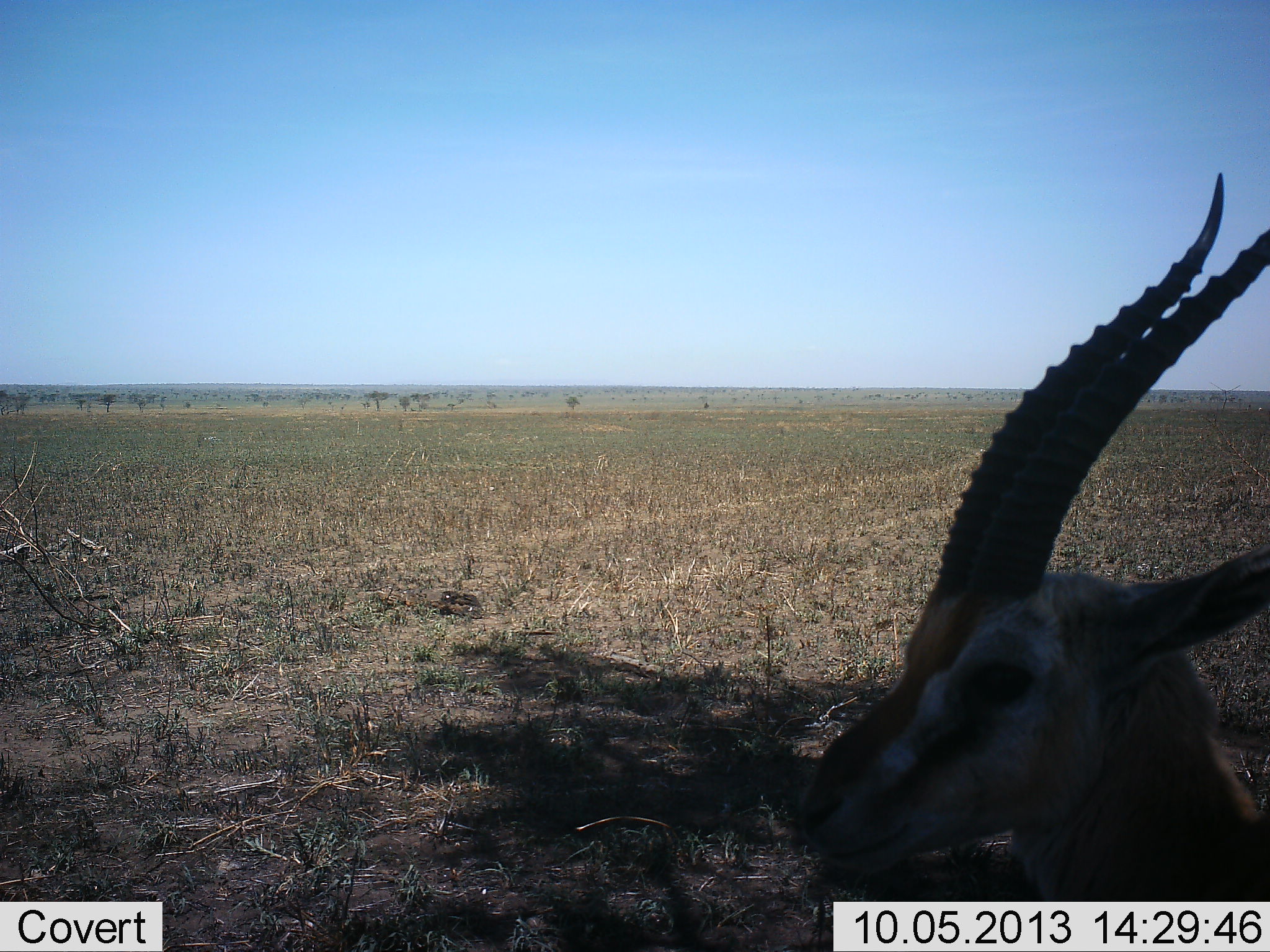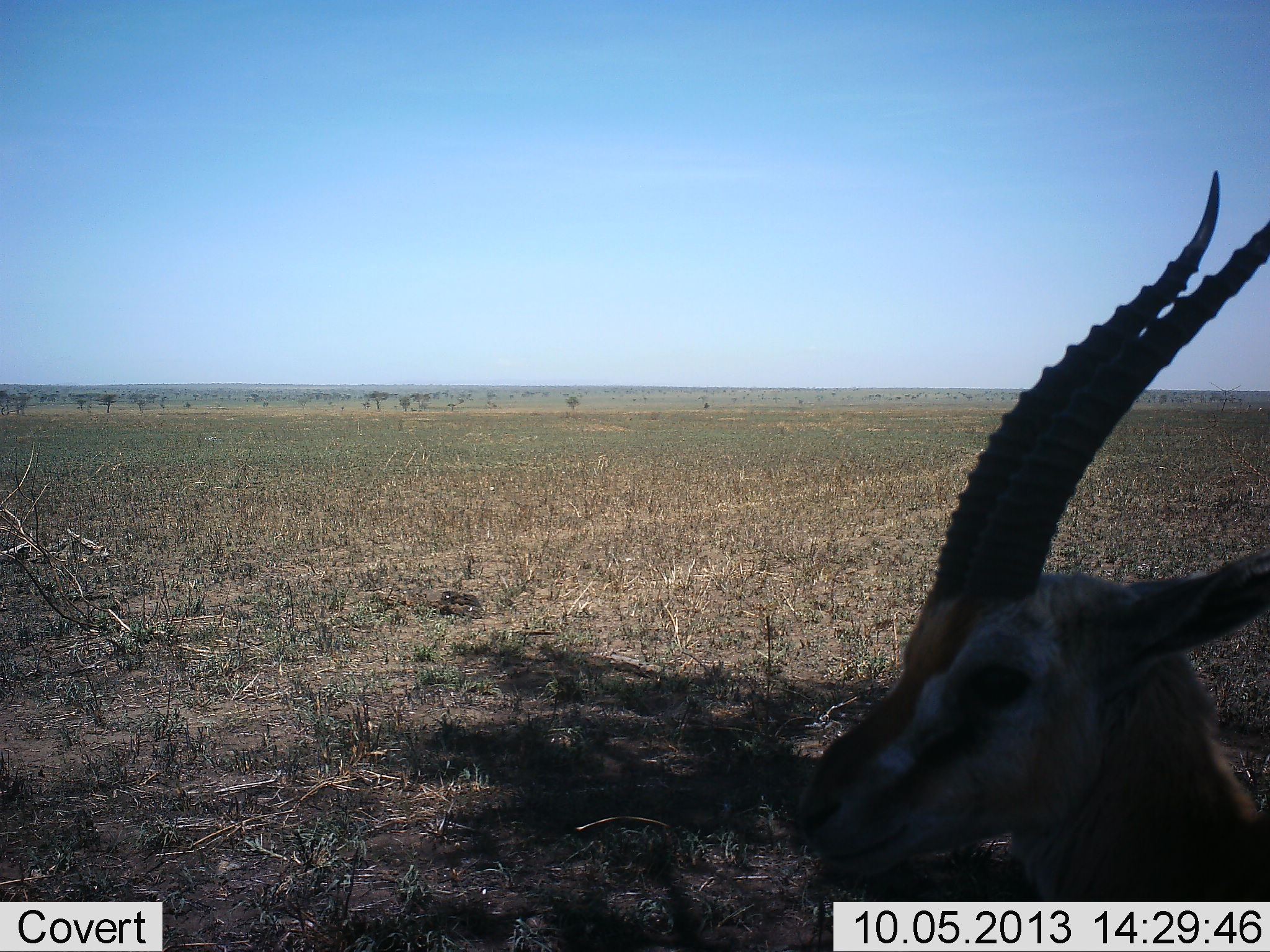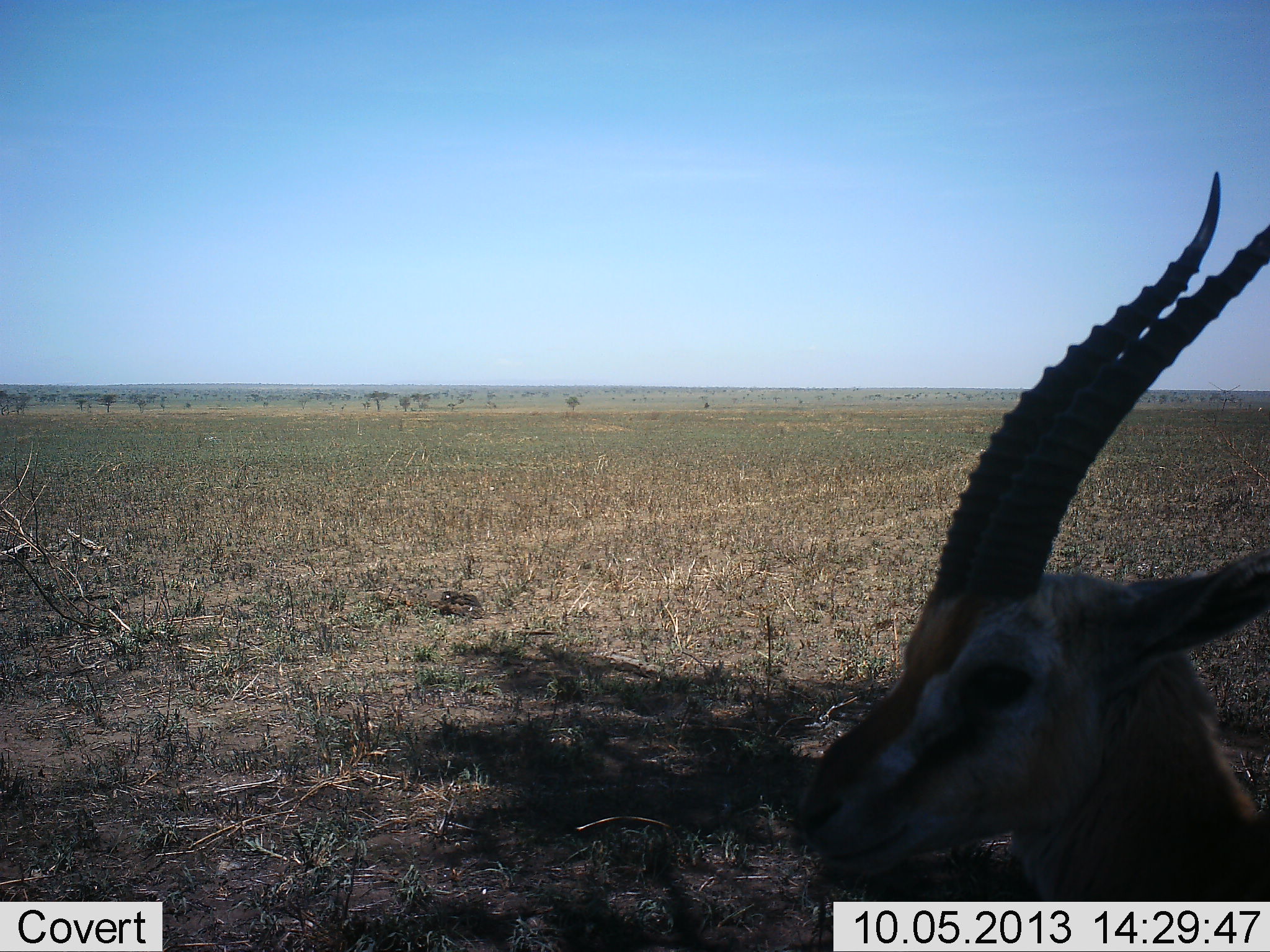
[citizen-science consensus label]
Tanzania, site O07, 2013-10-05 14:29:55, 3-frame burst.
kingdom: Animalia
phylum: Chordata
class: Mammalia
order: Artiodactyla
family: Bovidae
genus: Eudorcas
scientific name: Eudorcas thomsonii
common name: thomson's gazelle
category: gazellethomsons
Gazellethomsons (thomson's gazelle) (Eudorcas thomsonii), count 1. Behavior (volunteer vote fractions): standing 69%, resting 31%, moving 0%, interacting 0%. Young present (vote fraction): 0%. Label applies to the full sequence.